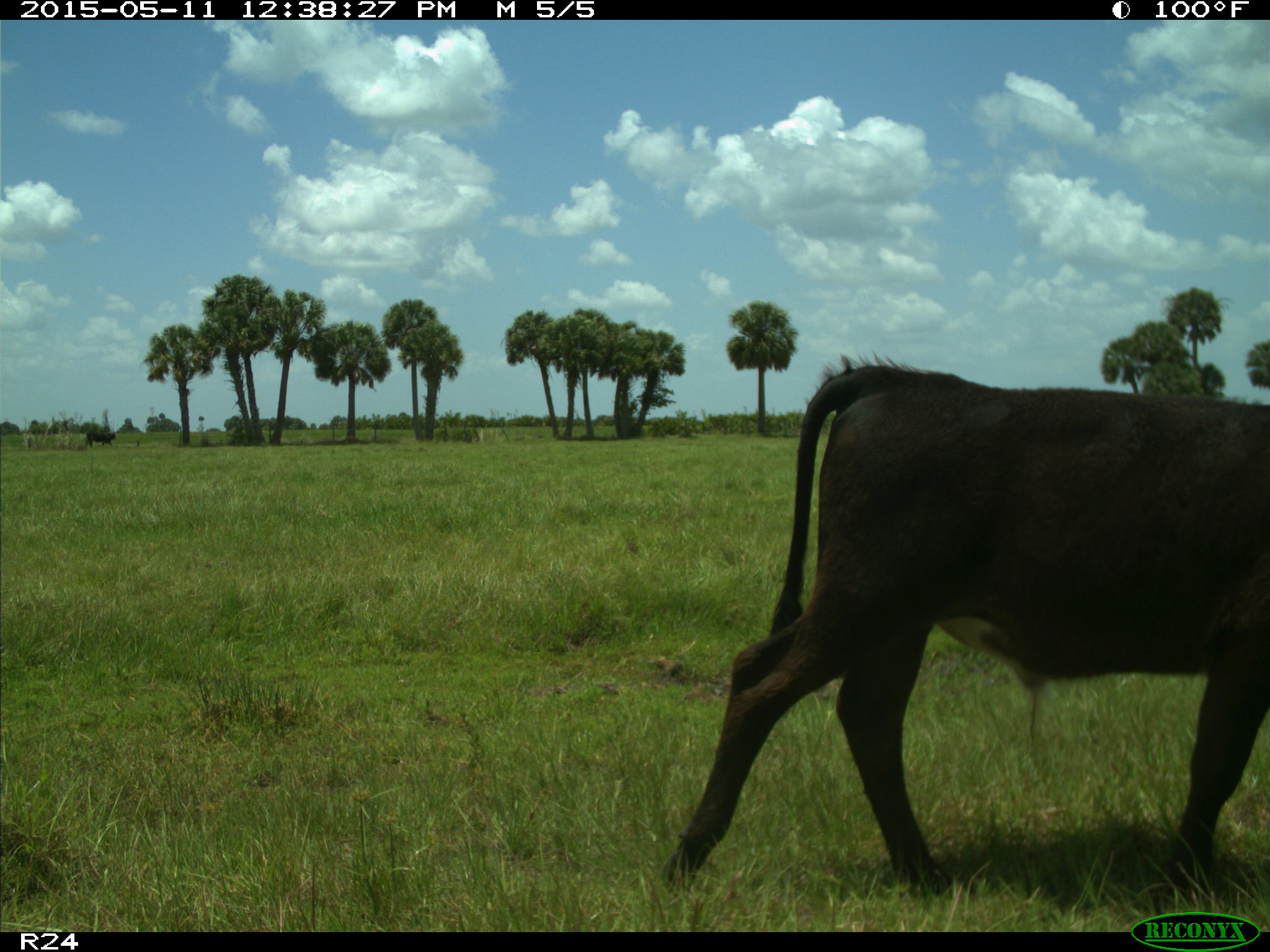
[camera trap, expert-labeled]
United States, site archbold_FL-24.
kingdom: Animalia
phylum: Chordata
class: Mammalia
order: Artiodactyla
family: Bovidae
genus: Bos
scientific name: Bos taurus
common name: domestic cow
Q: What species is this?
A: Bos taurus (domestic cow).